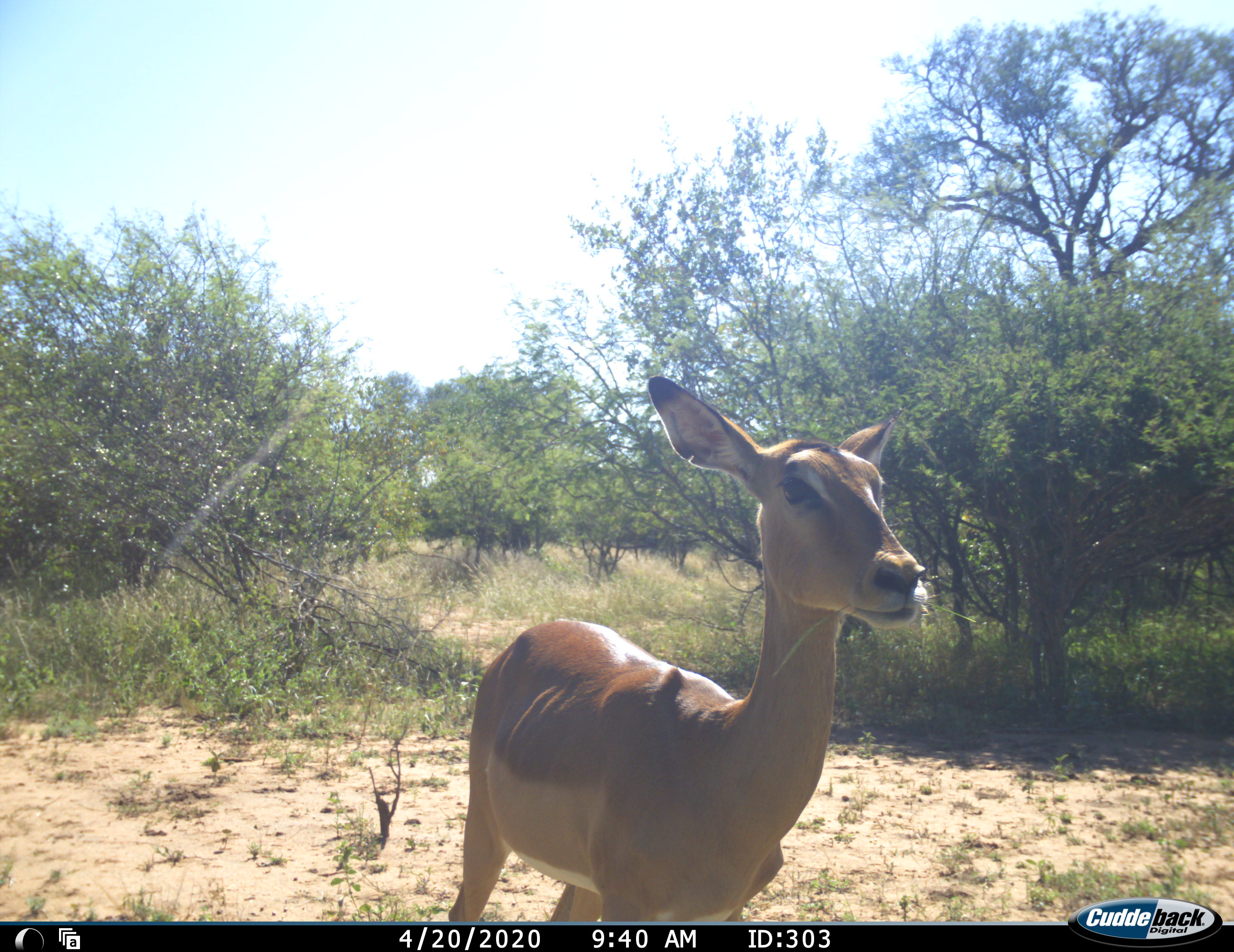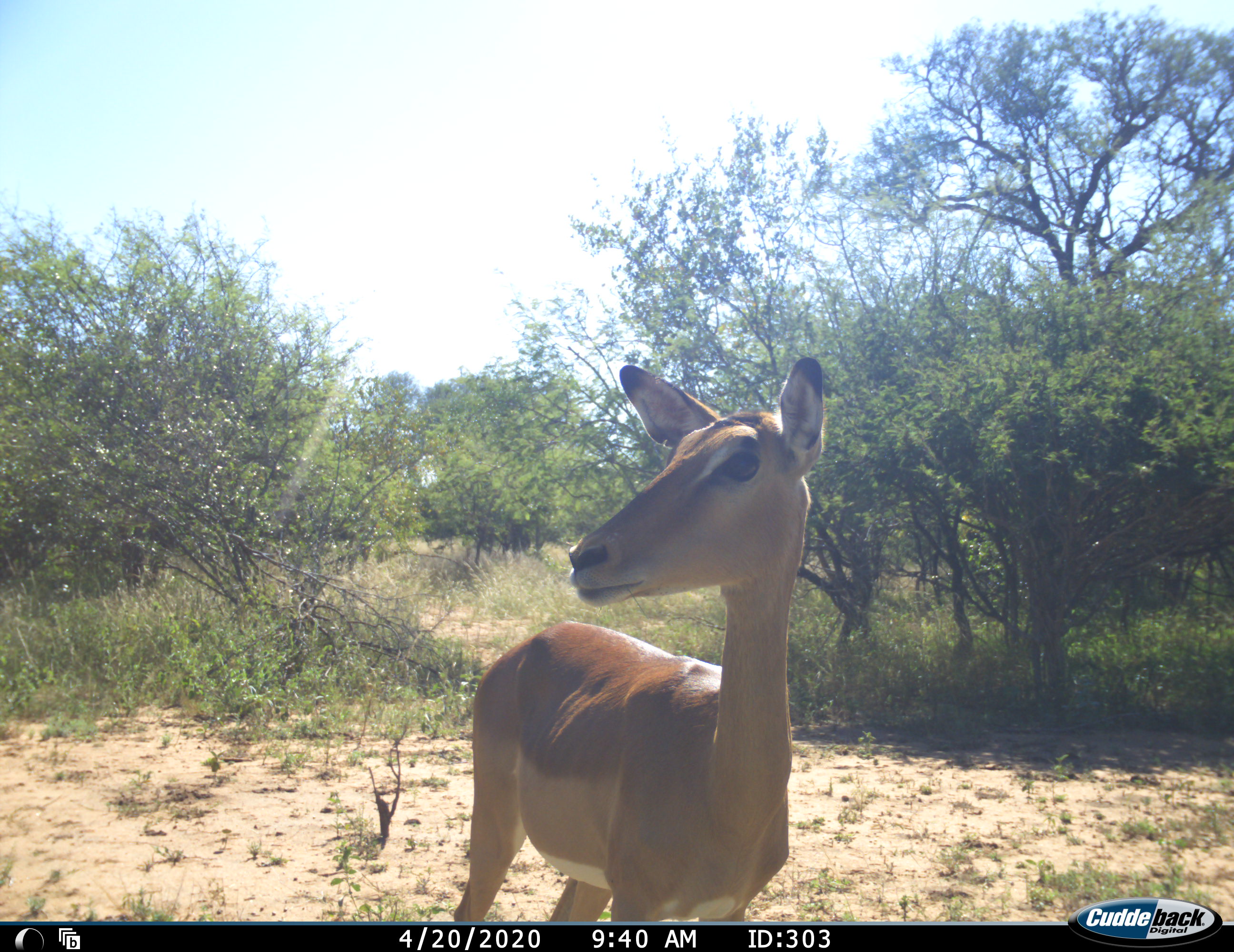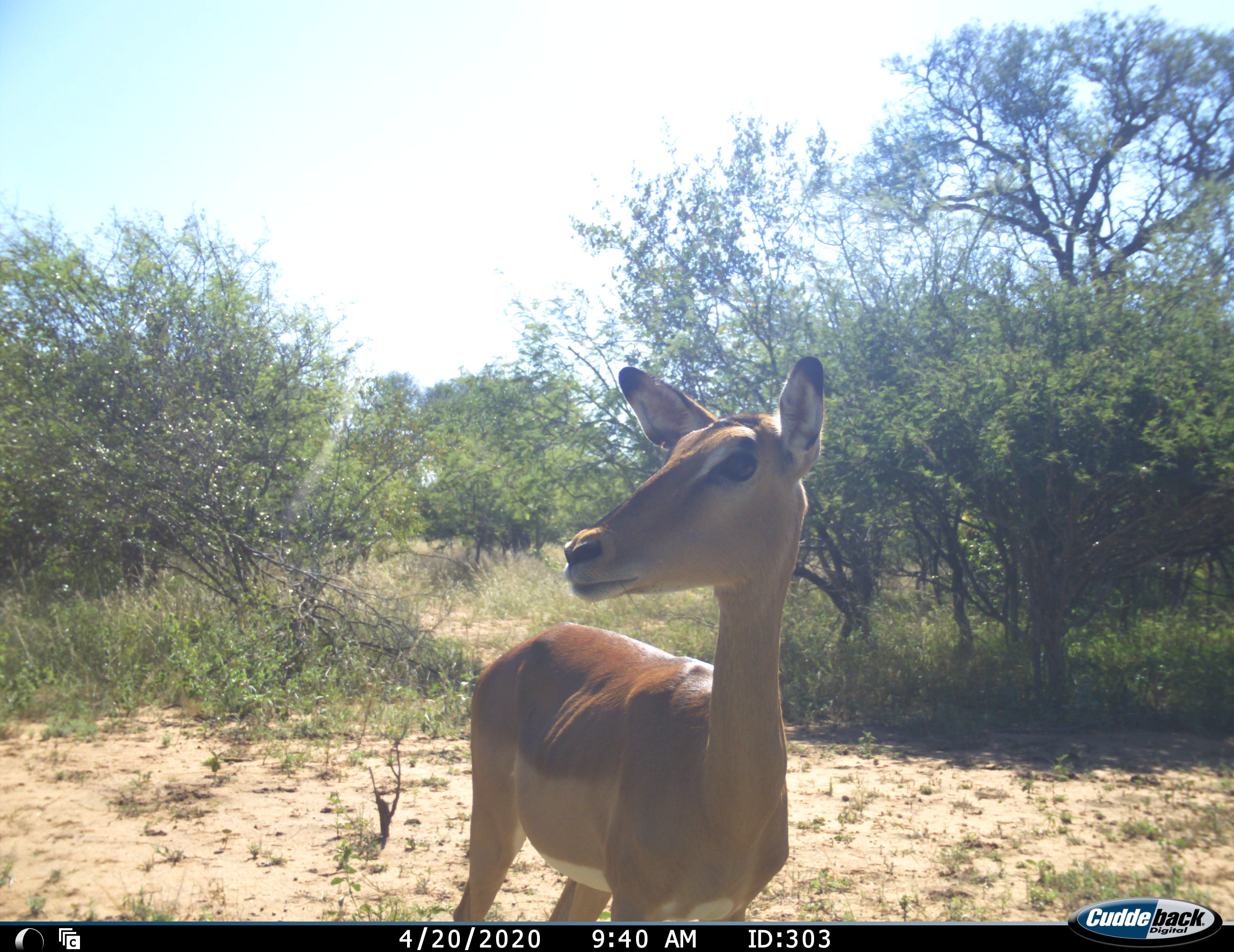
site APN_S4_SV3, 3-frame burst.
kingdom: Animalia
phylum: Chordata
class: Mammalia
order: Artiodactyla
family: Bovidae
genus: Aepyceros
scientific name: Aepyceros melampus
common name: impala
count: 1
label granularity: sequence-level